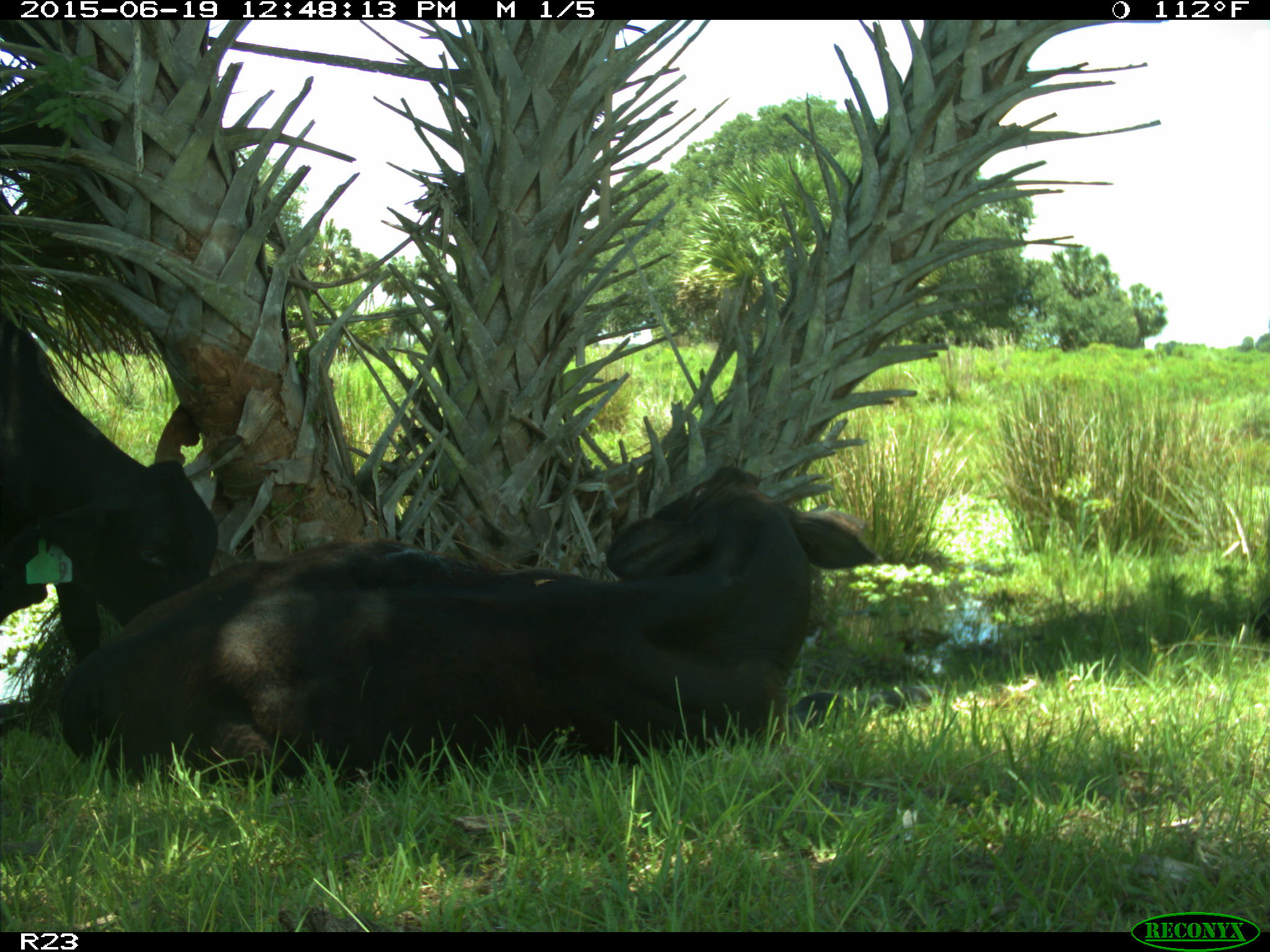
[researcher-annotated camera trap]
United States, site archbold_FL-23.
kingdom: Animalia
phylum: Chordata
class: Aves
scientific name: Aves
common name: birds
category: unidentified bird